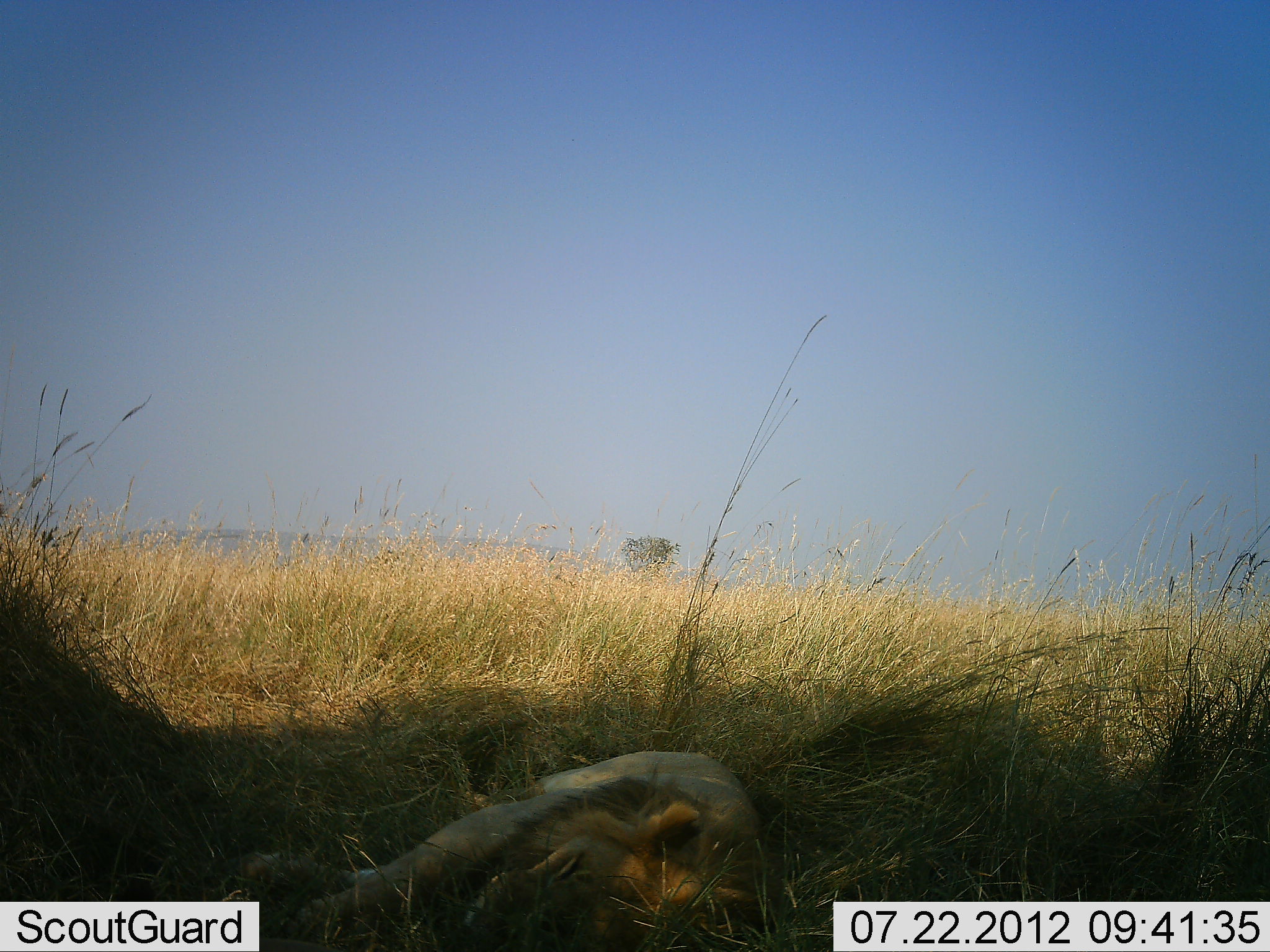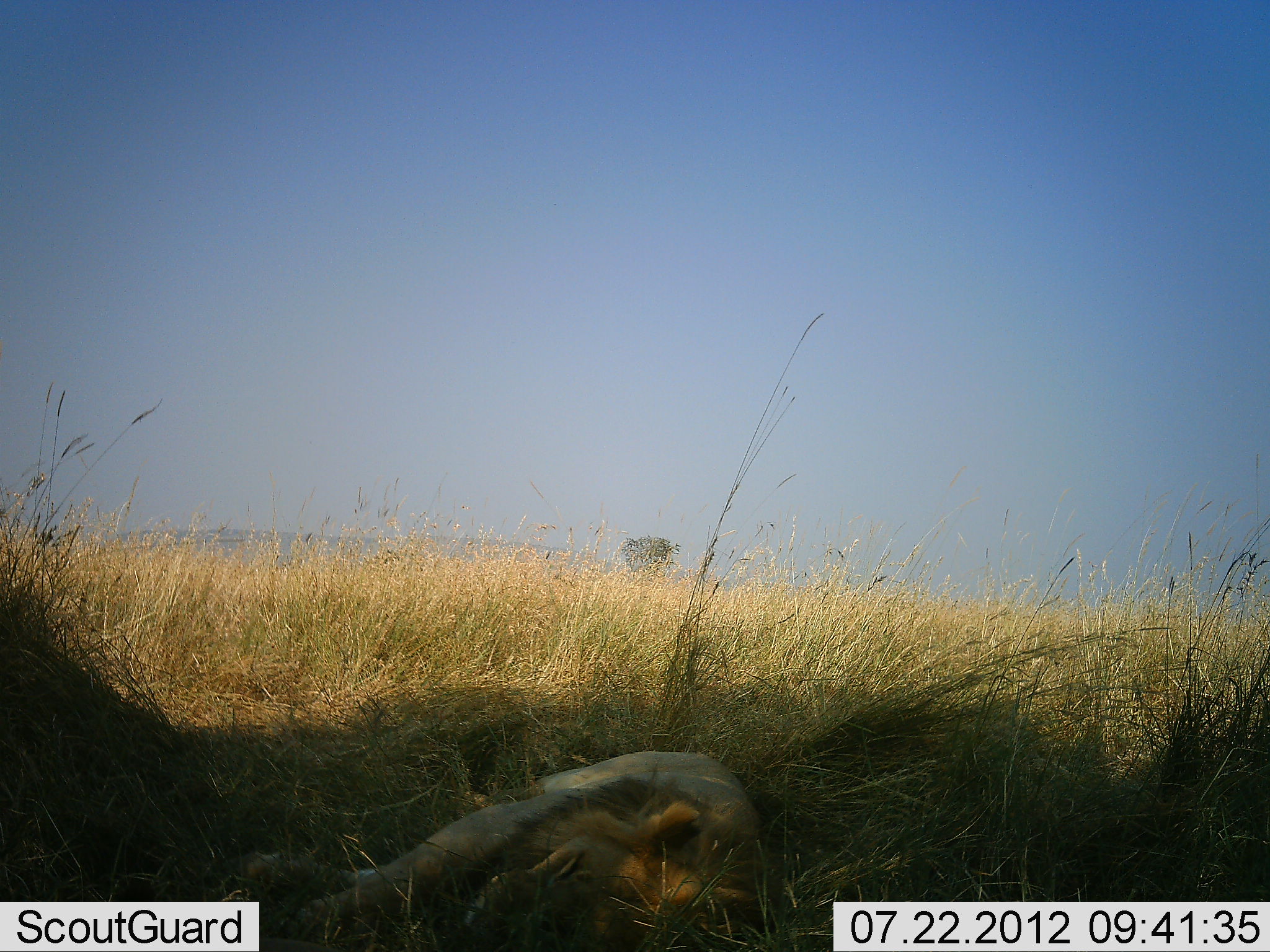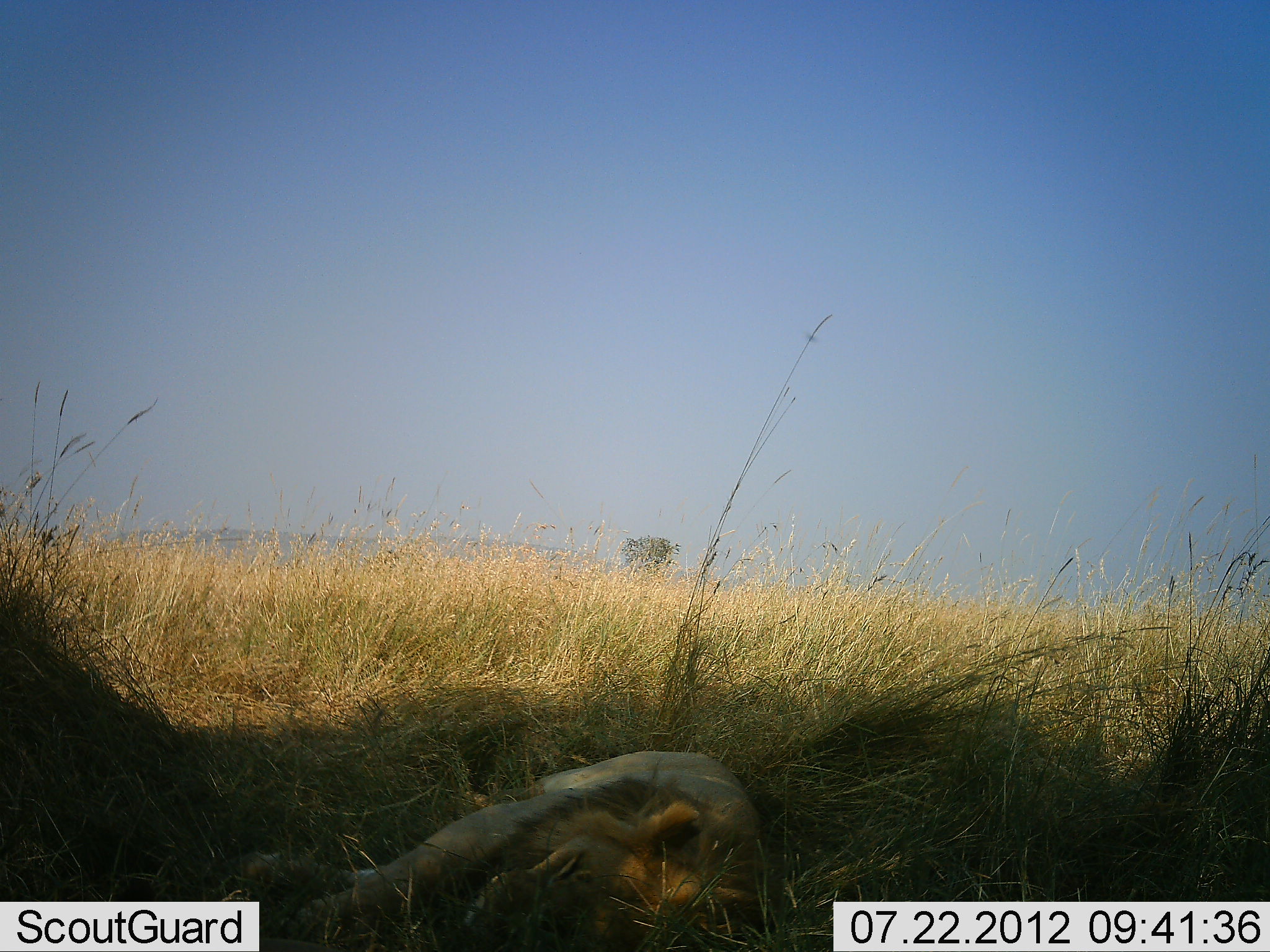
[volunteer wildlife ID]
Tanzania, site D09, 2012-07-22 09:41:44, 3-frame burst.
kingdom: Animalia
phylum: Chordata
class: Mammalia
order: Carnivora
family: Felidae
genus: Panthera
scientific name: Panthera leo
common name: lion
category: lionmale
Lionmale (lion) (Panthera leo), count 1. Behavior (volunteer vote fractions): standing 0%, resting 100%, moving 0%, interacting 0%. Young present (vote fraction): 0%. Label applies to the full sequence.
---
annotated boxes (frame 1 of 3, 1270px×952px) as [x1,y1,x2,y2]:
animal: [212,750,792,952]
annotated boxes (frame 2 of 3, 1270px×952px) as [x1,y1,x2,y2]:
animal: [233,750,775,952]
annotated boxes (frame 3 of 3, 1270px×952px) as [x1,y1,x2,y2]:
animal: [246,748,780,952]